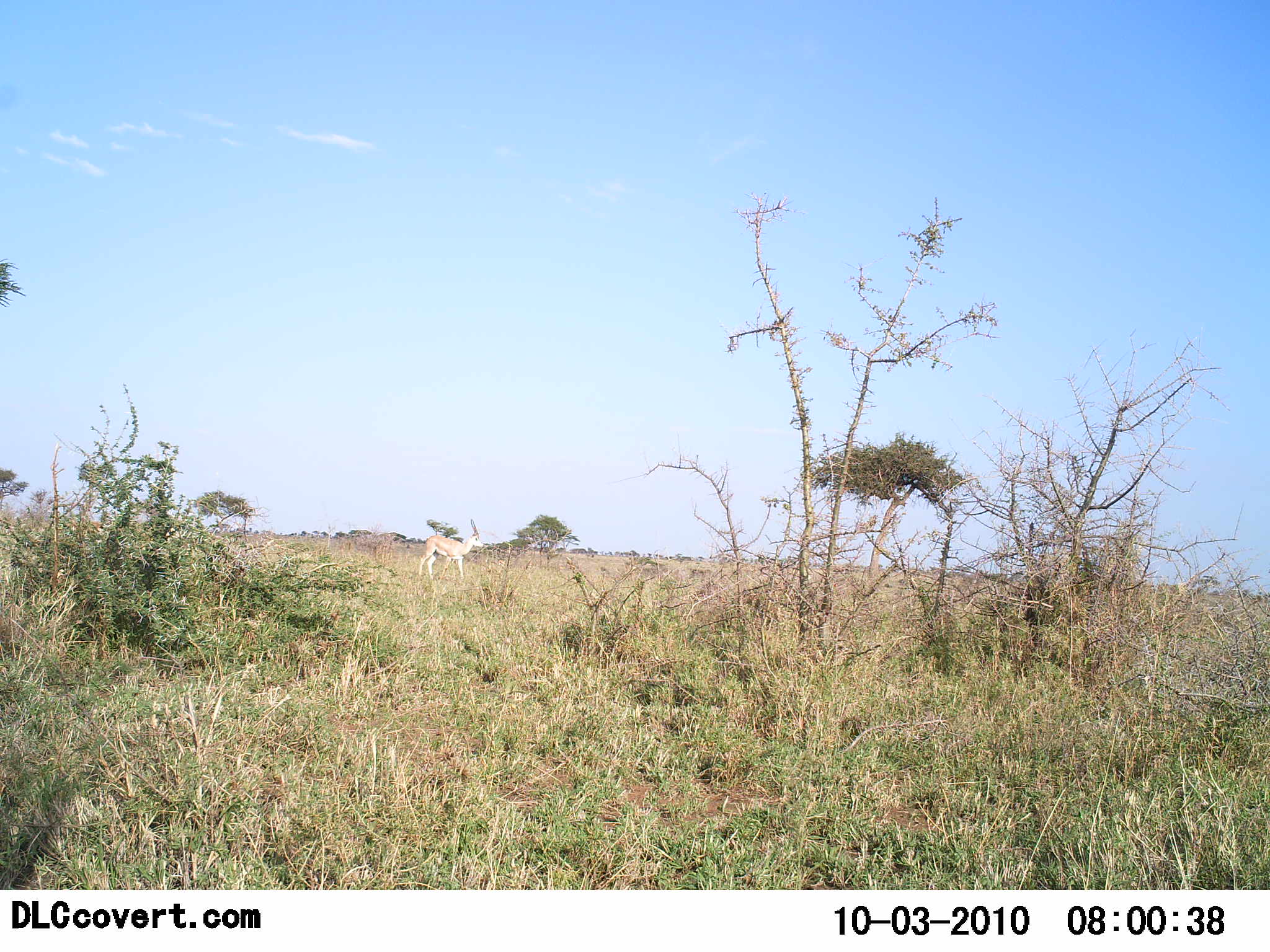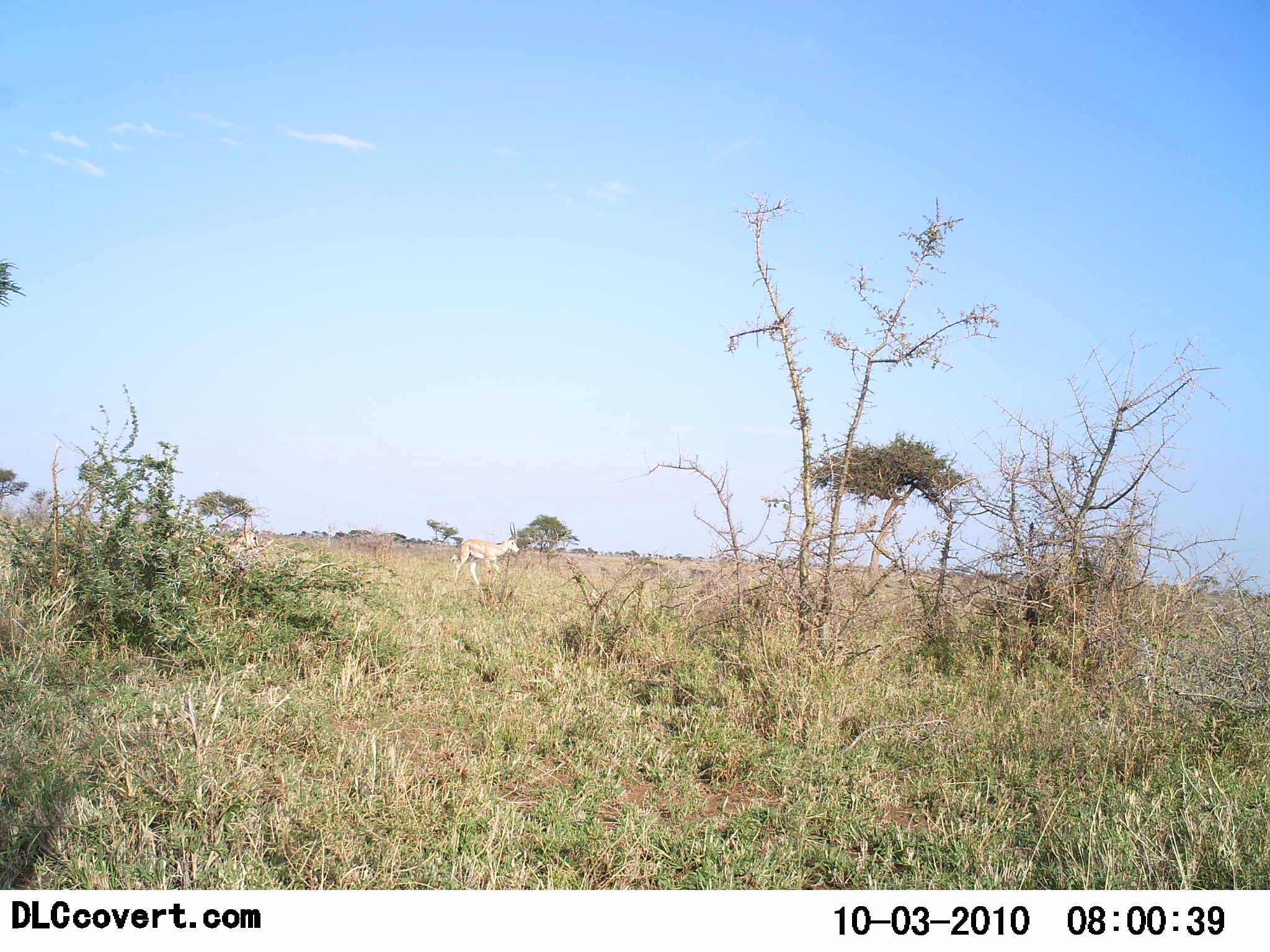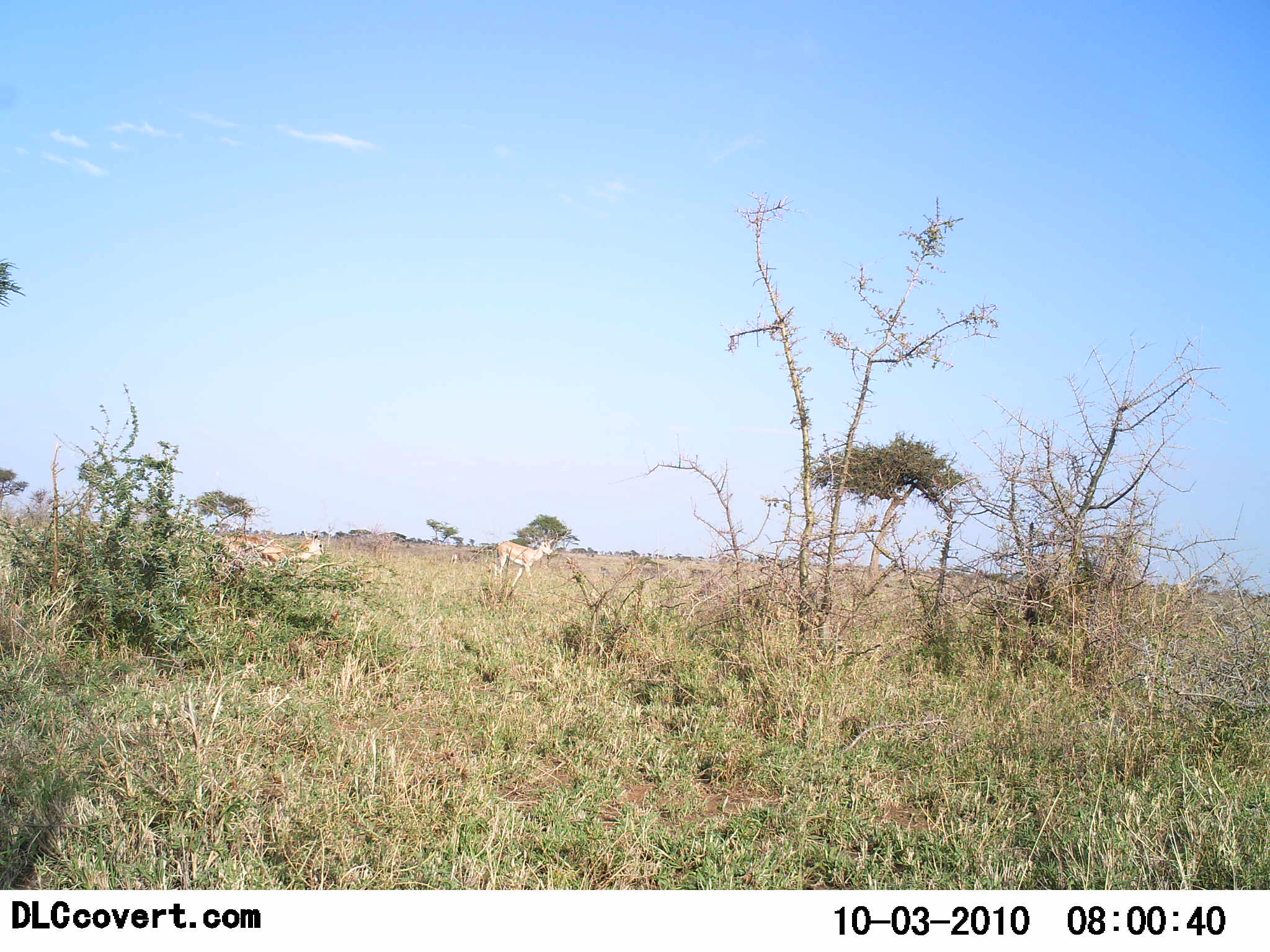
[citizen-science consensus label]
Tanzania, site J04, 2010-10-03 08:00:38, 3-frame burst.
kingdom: Animalia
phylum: Chordata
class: Mammalia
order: Artiodactyla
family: Bovidae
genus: Eudorcas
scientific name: Eudorcas thomsonii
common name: thomson's gazelle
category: gazellethomsons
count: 2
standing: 8%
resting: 0%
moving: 100%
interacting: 0%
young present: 0%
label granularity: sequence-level